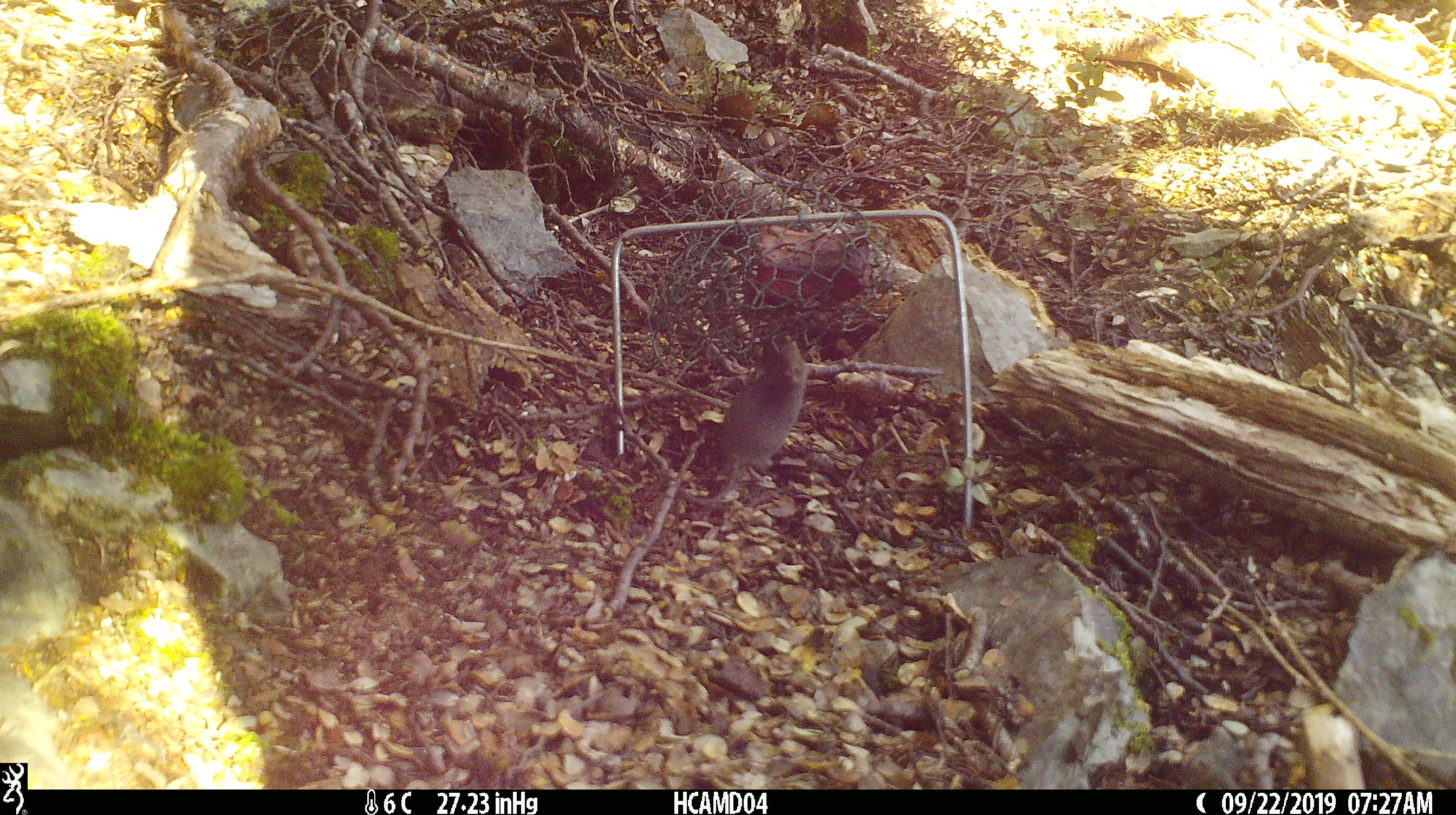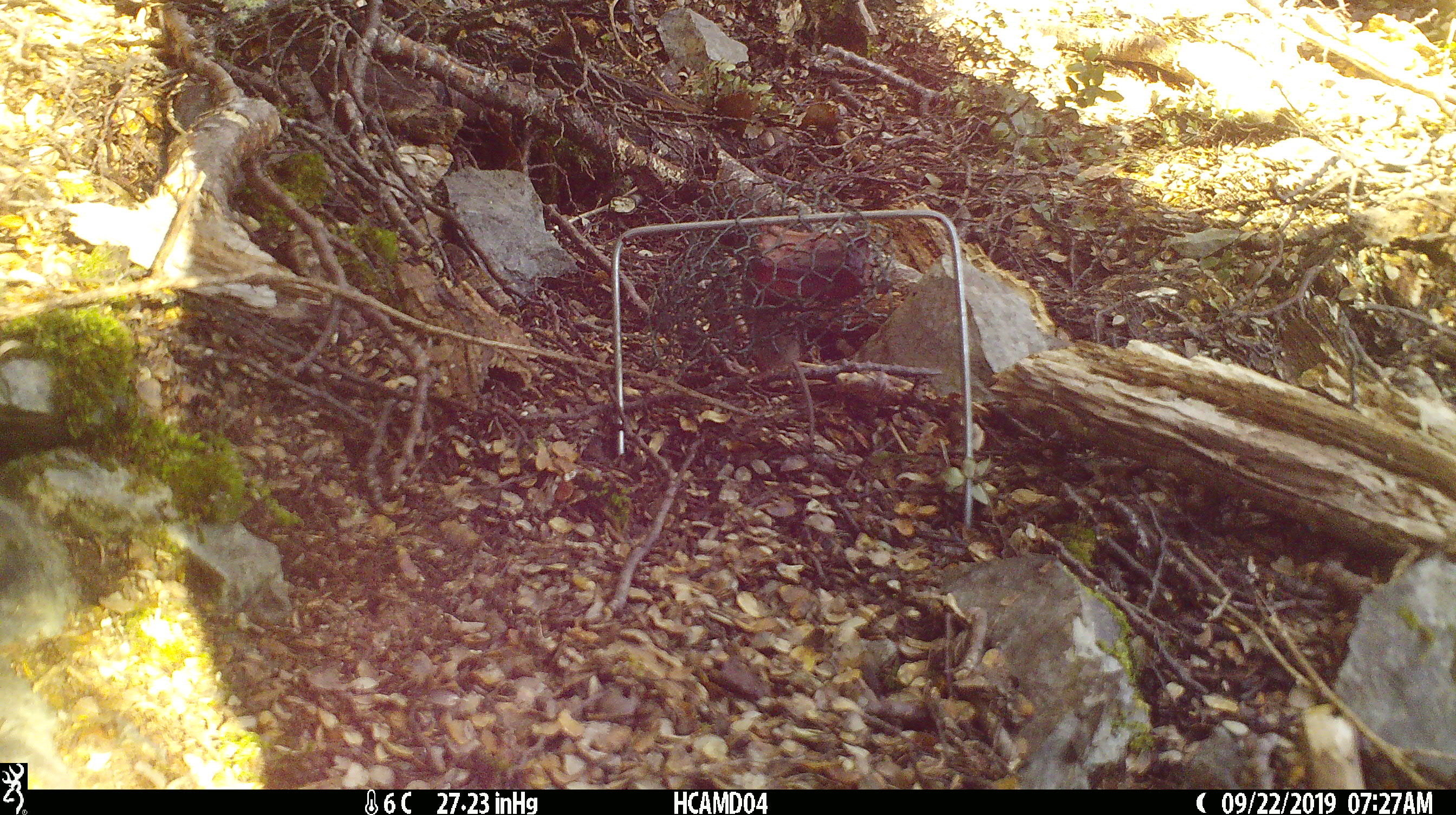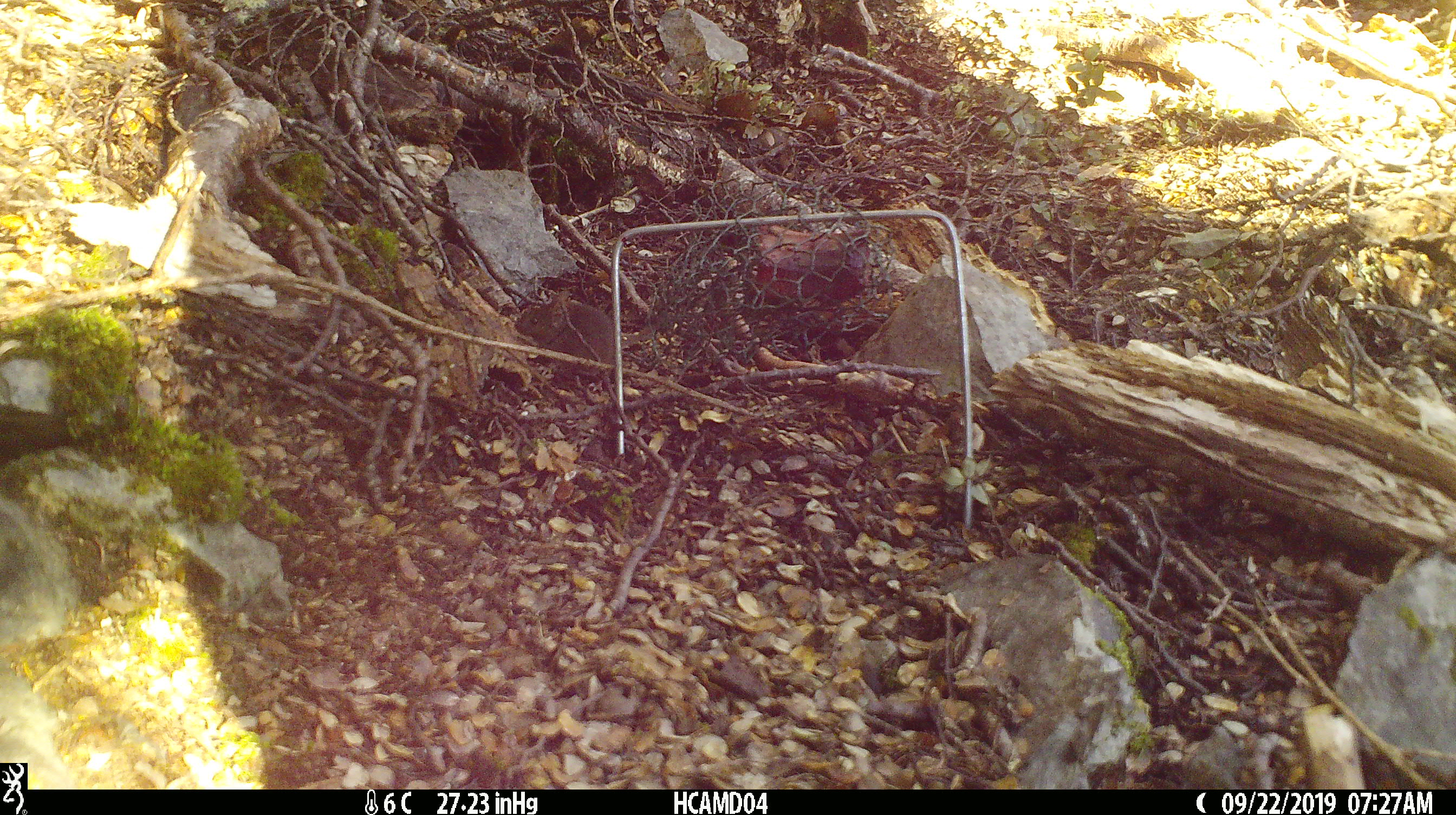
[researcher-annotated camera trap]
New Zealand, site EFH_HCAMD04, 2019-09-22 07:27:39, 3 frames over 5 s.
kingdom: Animalia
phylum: Chordata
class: Mammalia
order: Rodentia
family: Muridae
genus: Mus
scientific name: Mus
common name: mouse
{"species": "mouse (Mus)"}